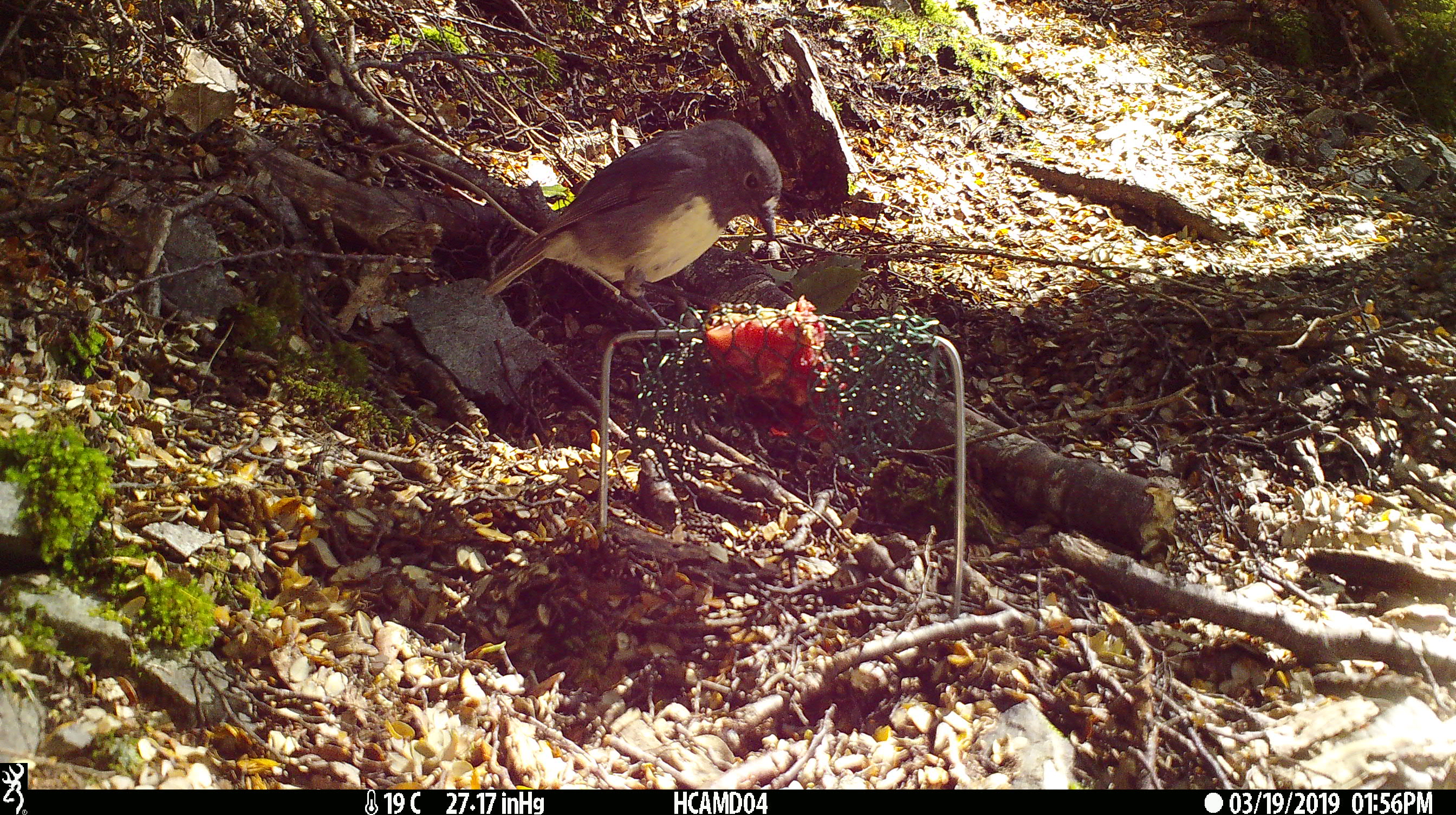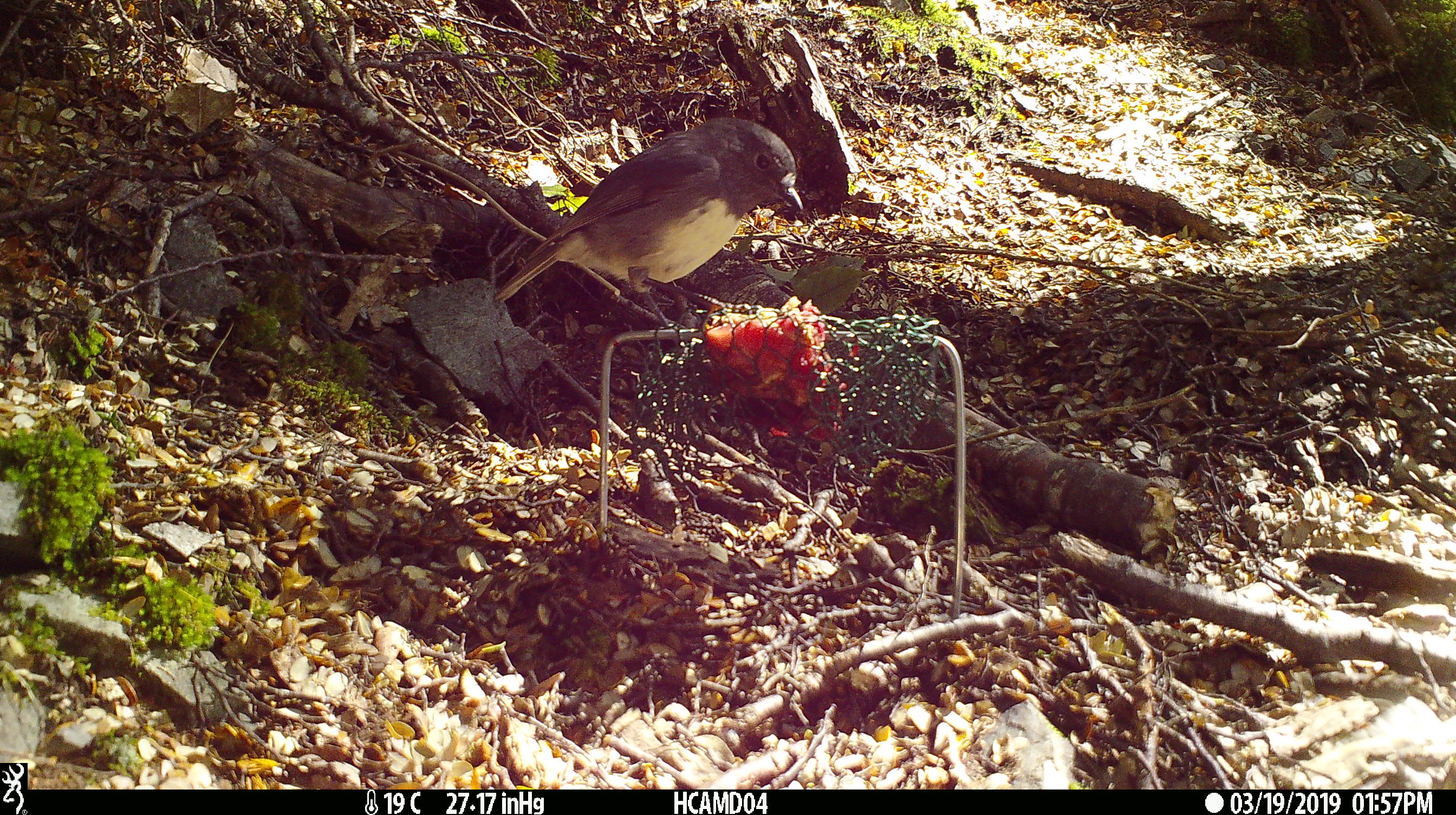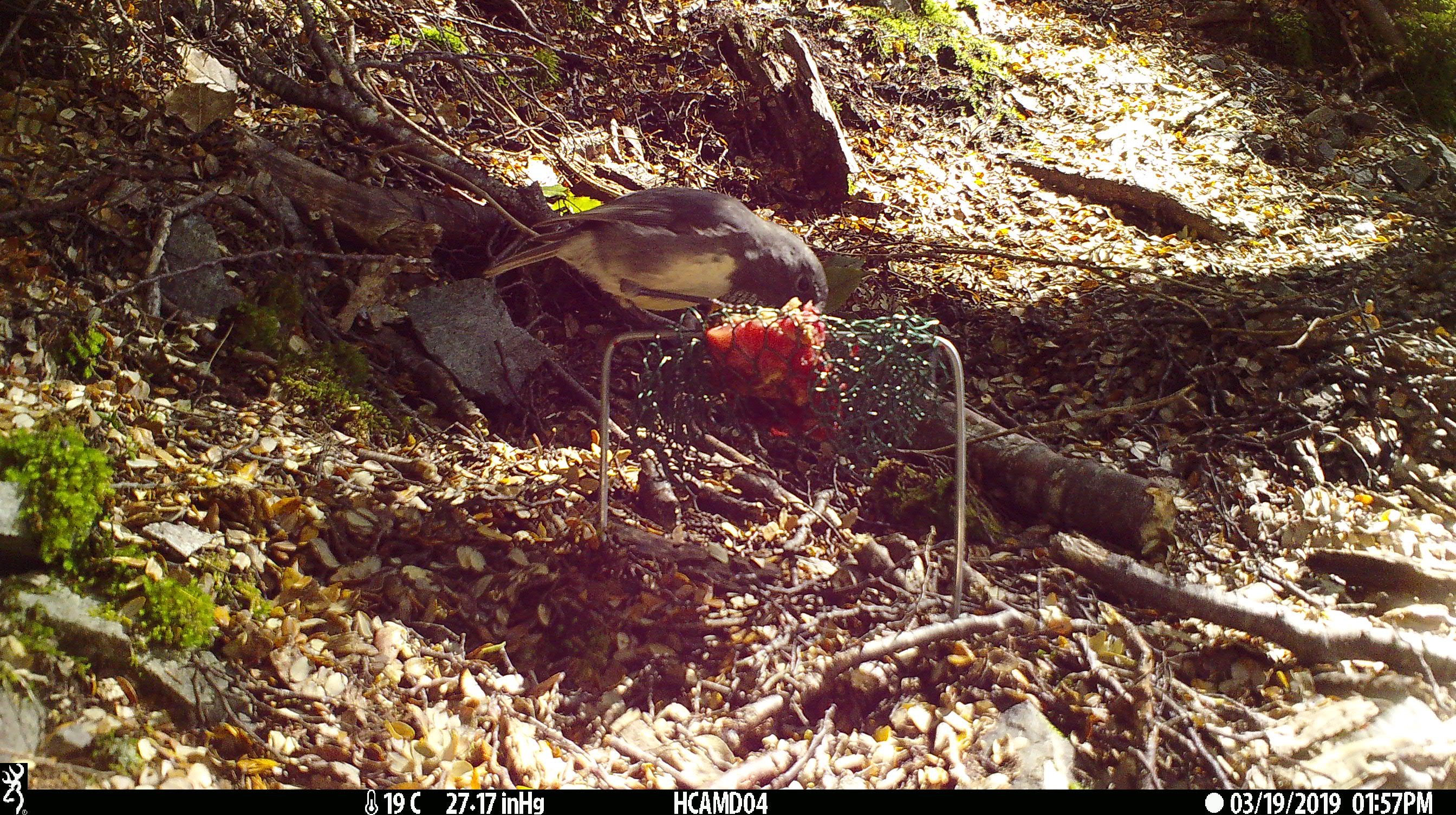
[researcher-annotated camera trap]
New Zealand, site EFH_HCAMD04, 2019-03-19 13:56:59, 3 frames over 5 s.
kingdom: Animalia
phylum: Chordata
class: Aves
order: Passeriformes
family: Petroicidae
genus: Petroica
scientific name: Petroica australis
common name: new zealand robin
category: robin